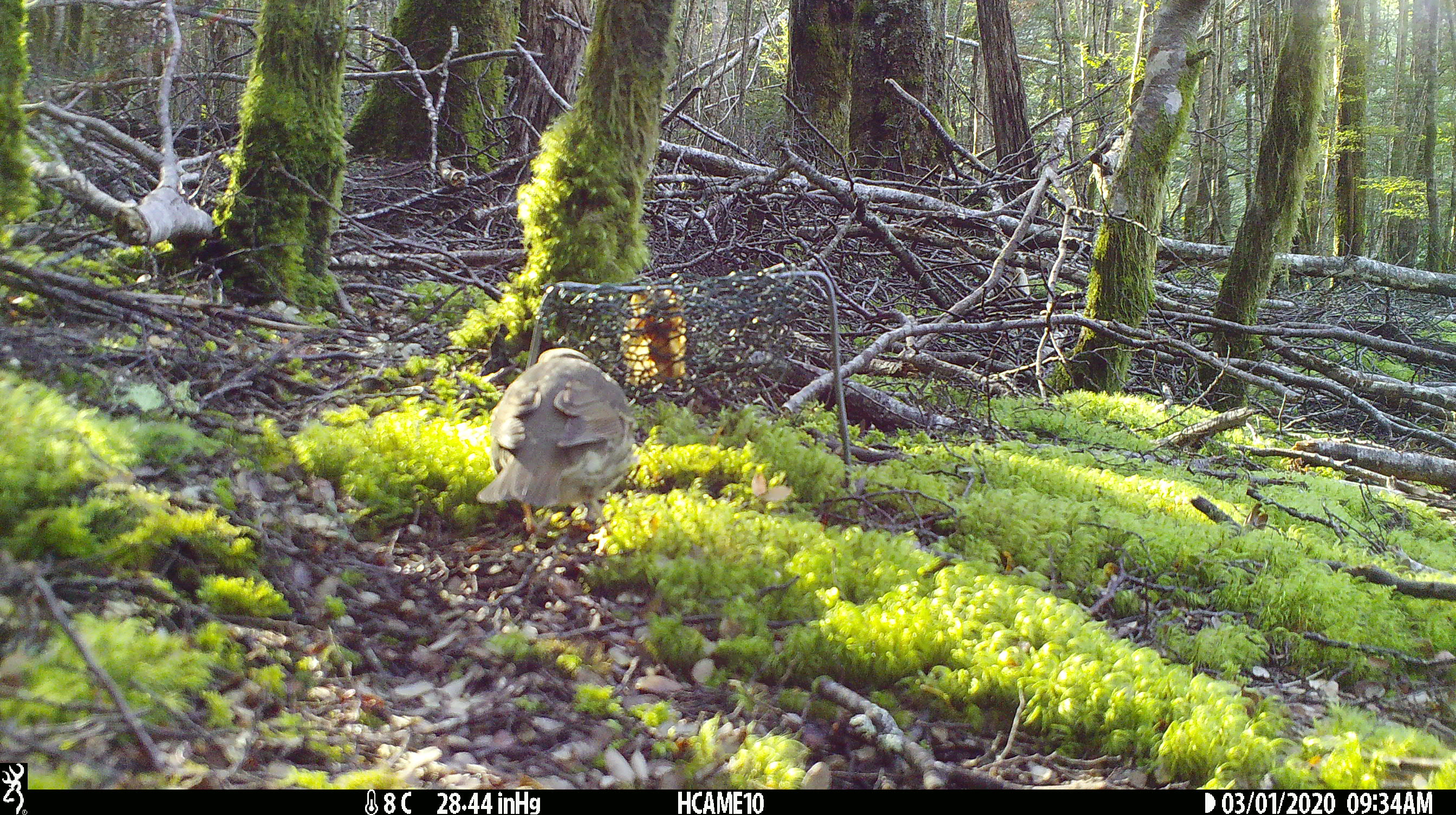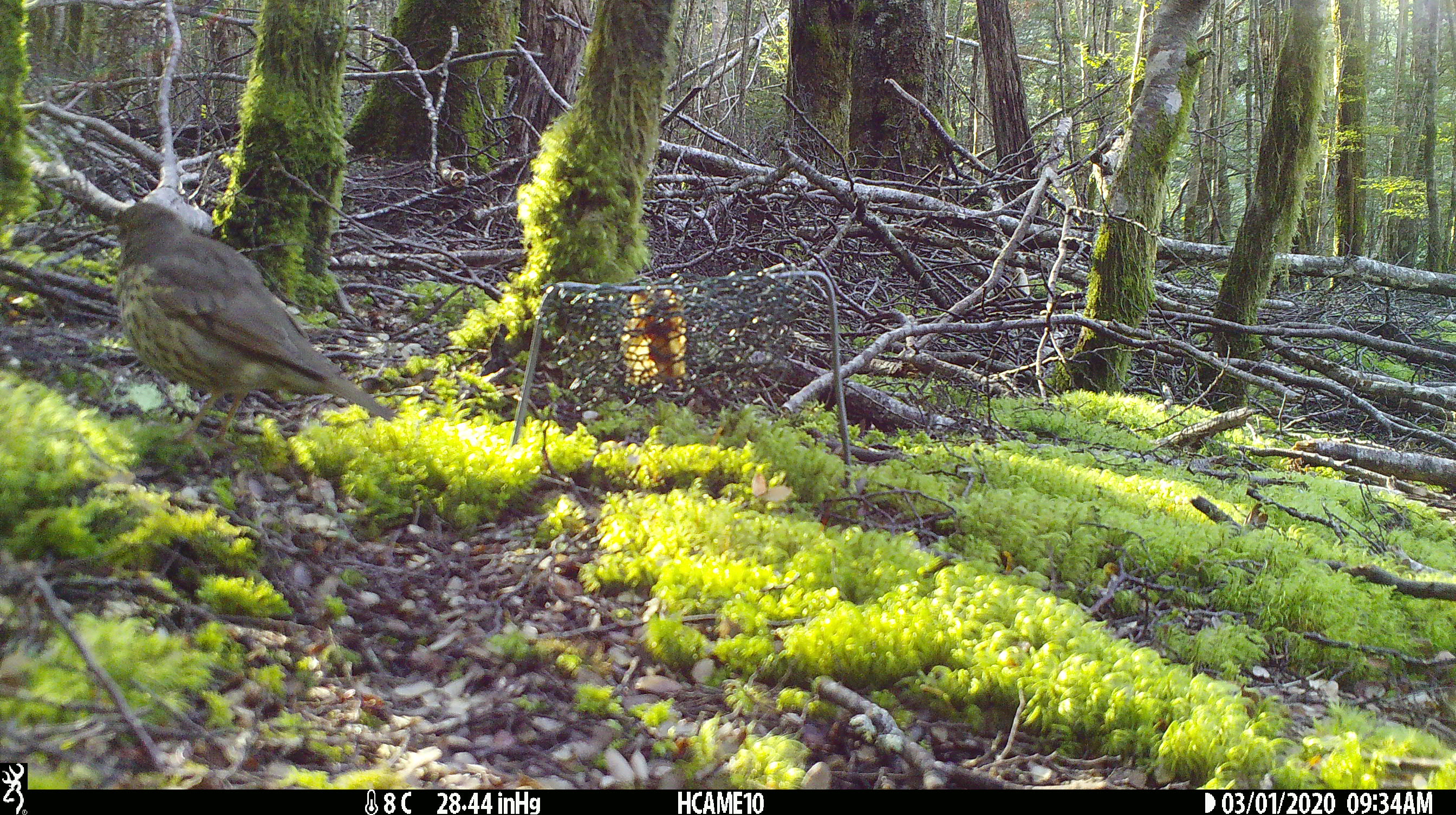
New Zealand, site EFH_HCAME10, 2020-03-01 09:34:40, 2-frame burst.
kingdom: Animalia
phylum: Chordata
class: Aves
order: Passeriformes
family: Turdidae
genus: Turdus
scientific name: Turdus philomelos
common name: song thrush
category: thrush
Thrush (song thrush) (Turdus philomelos).